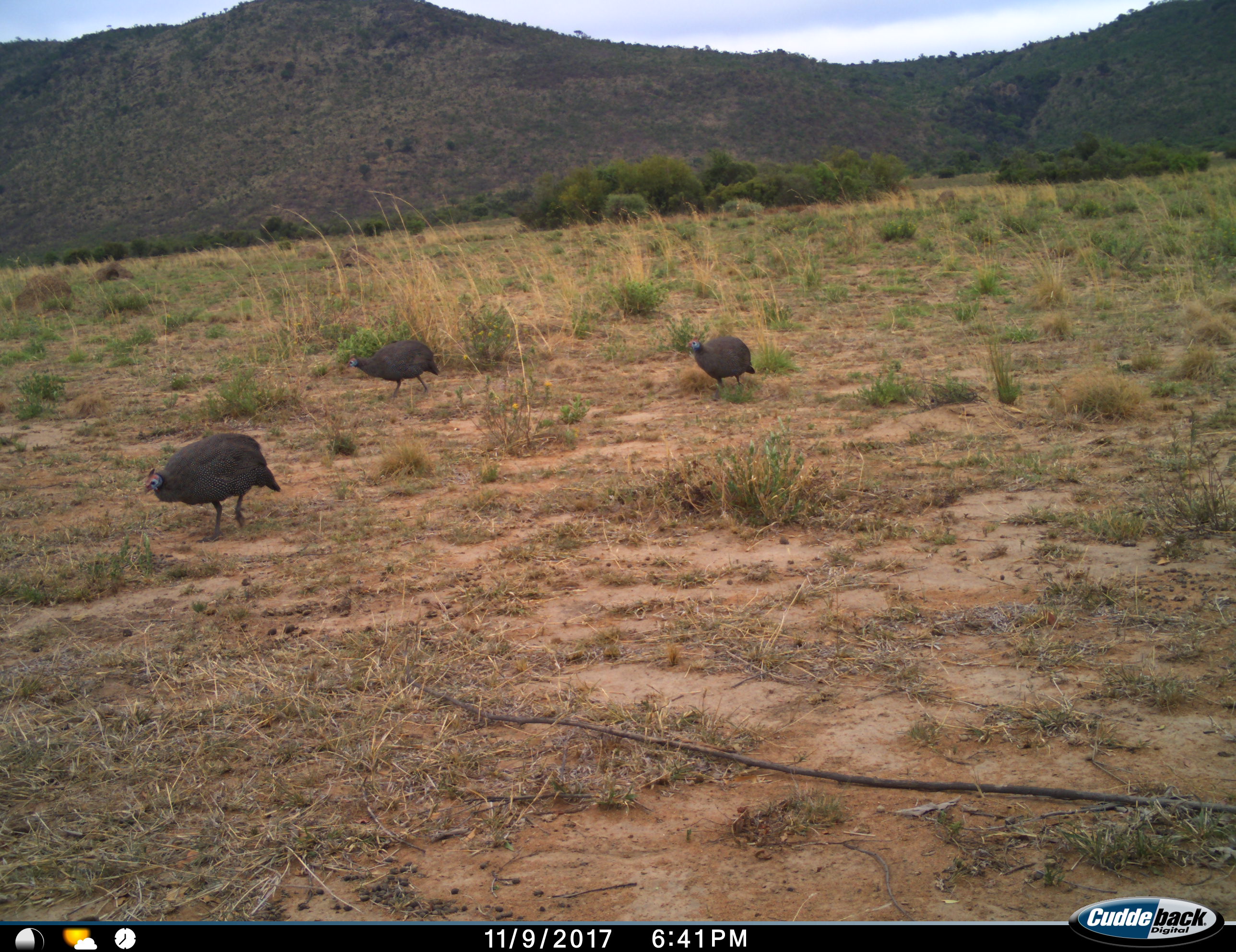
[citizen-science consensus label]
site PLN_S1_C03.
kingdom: Animalia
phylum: Chordata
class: Aves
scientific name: Aves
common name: bird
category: birdother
Birdother (bird) (Aves), count 3. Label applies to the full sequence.